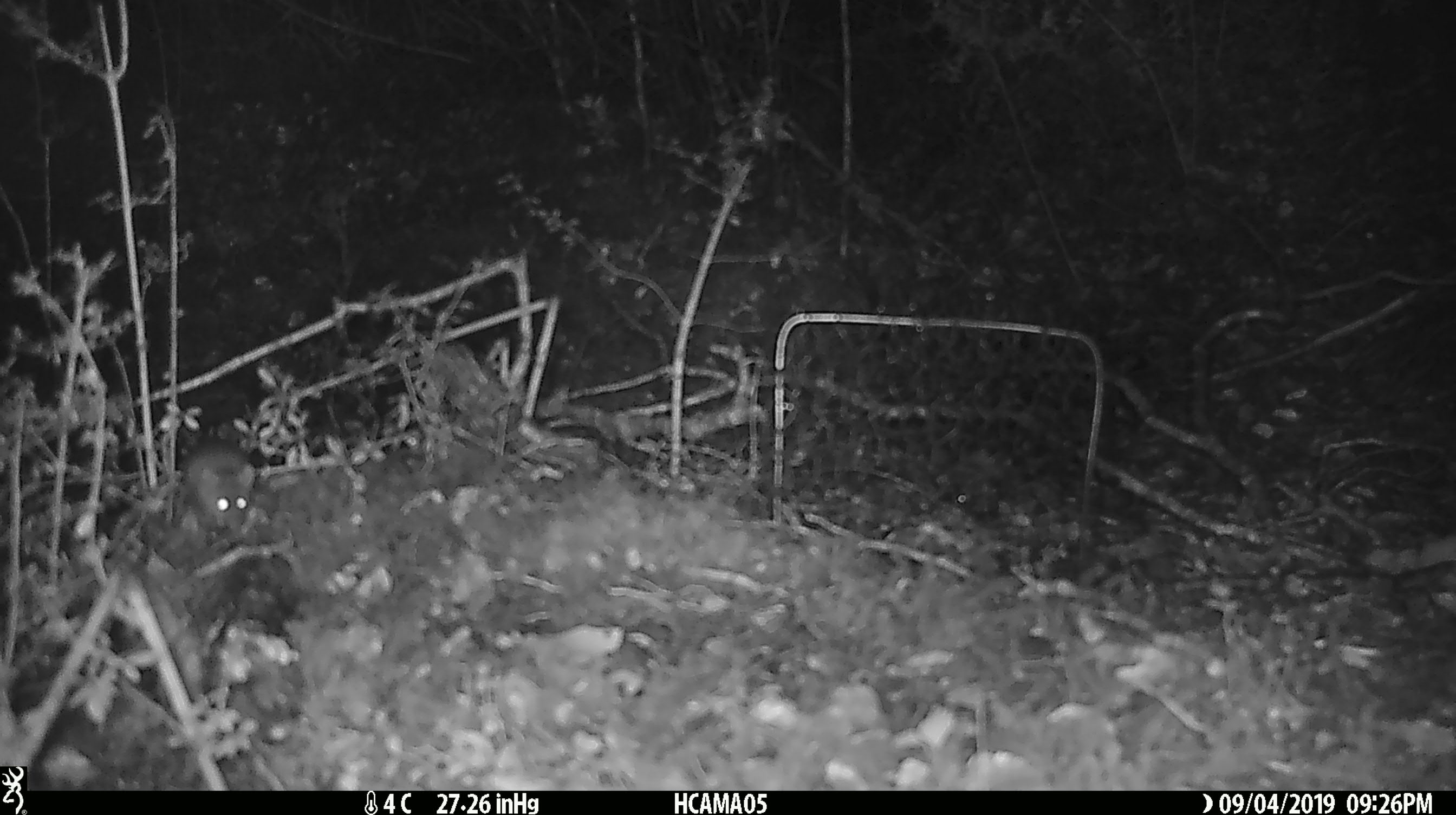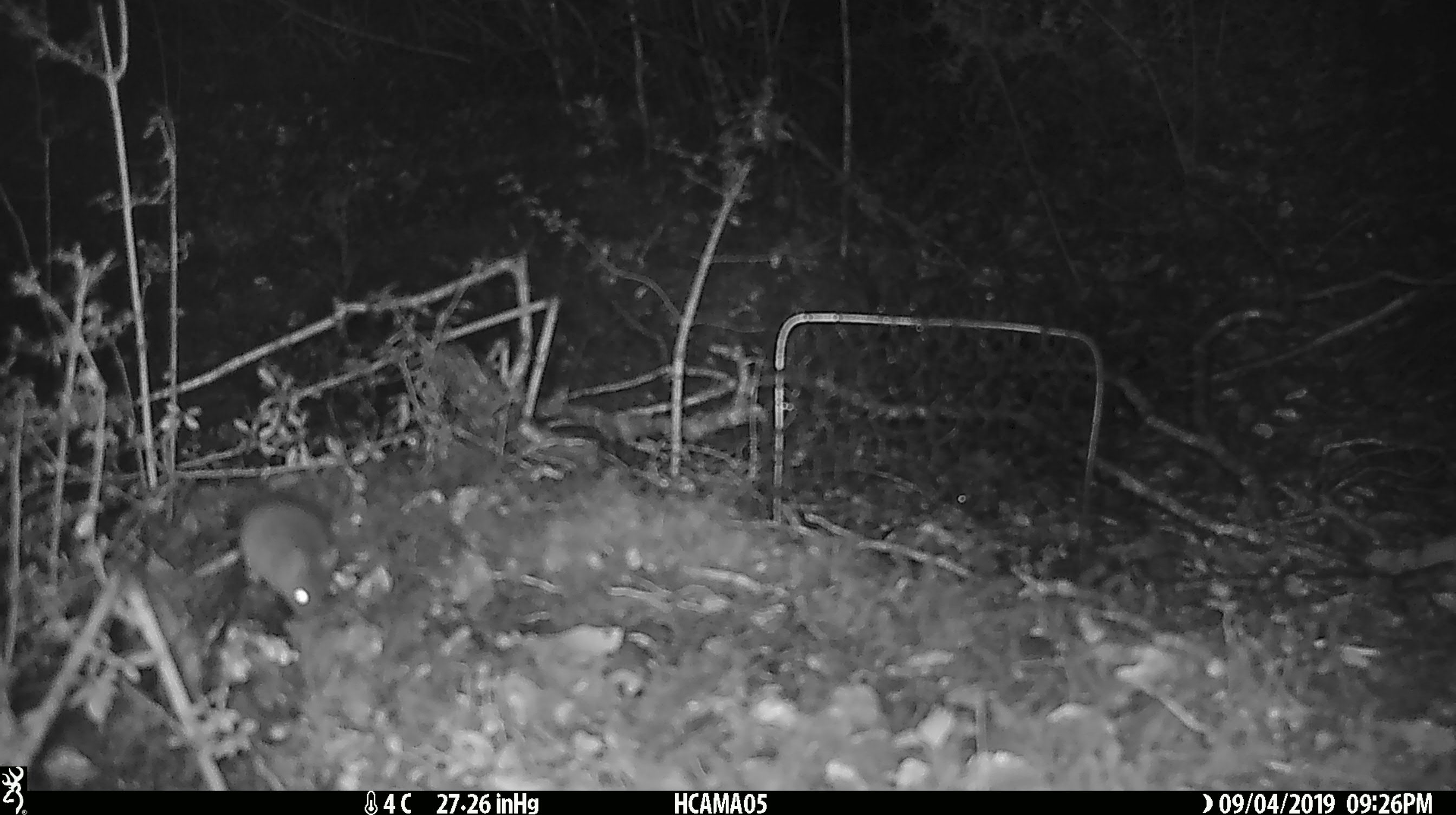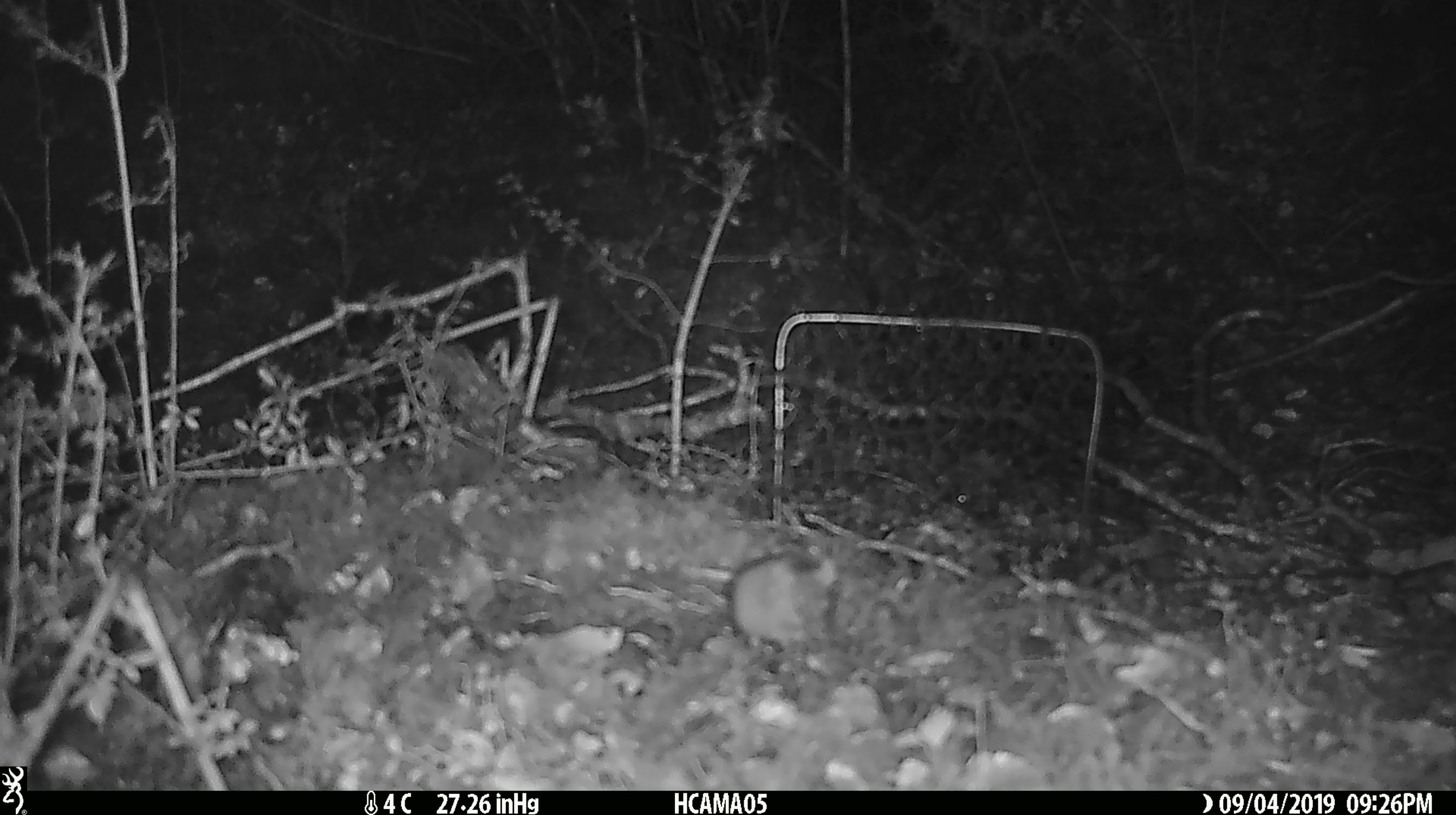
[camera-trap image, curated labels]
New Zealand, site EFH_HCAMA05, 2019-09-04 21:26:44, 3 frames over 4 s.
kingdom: Animalia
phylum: Chordata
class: Mammalia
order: Rodentia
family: Muridae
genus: Mus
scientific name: Mus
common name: mouse